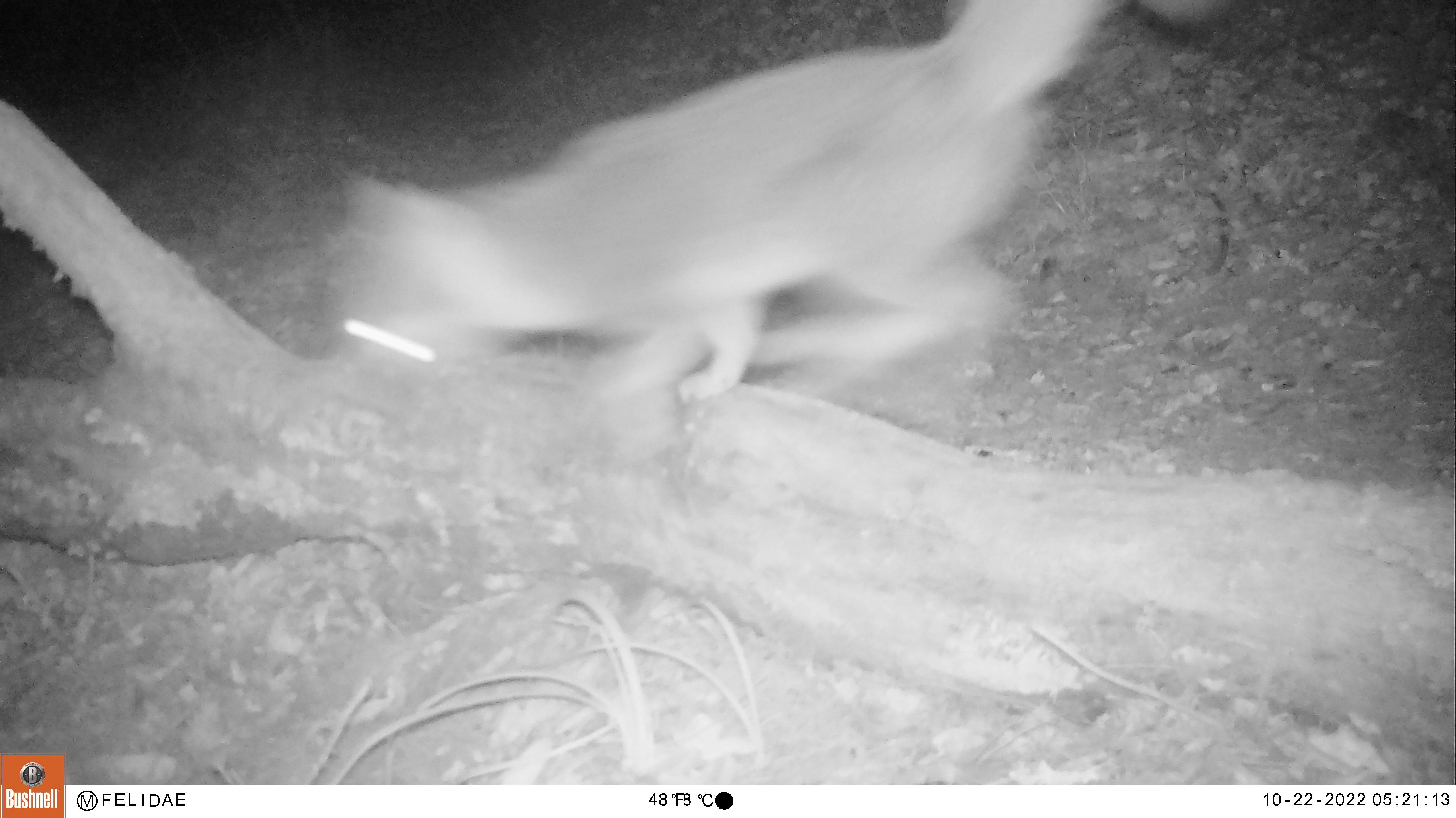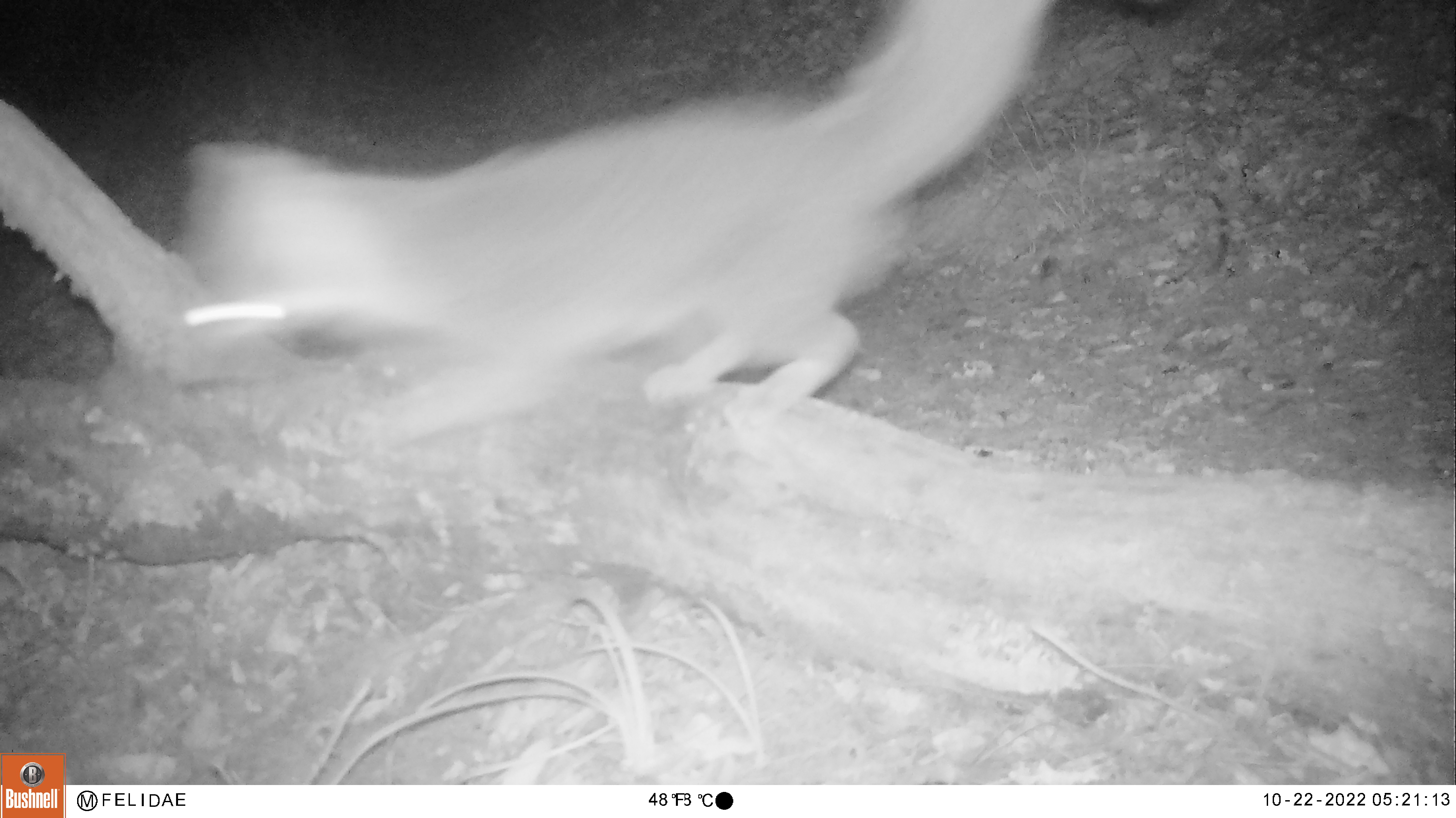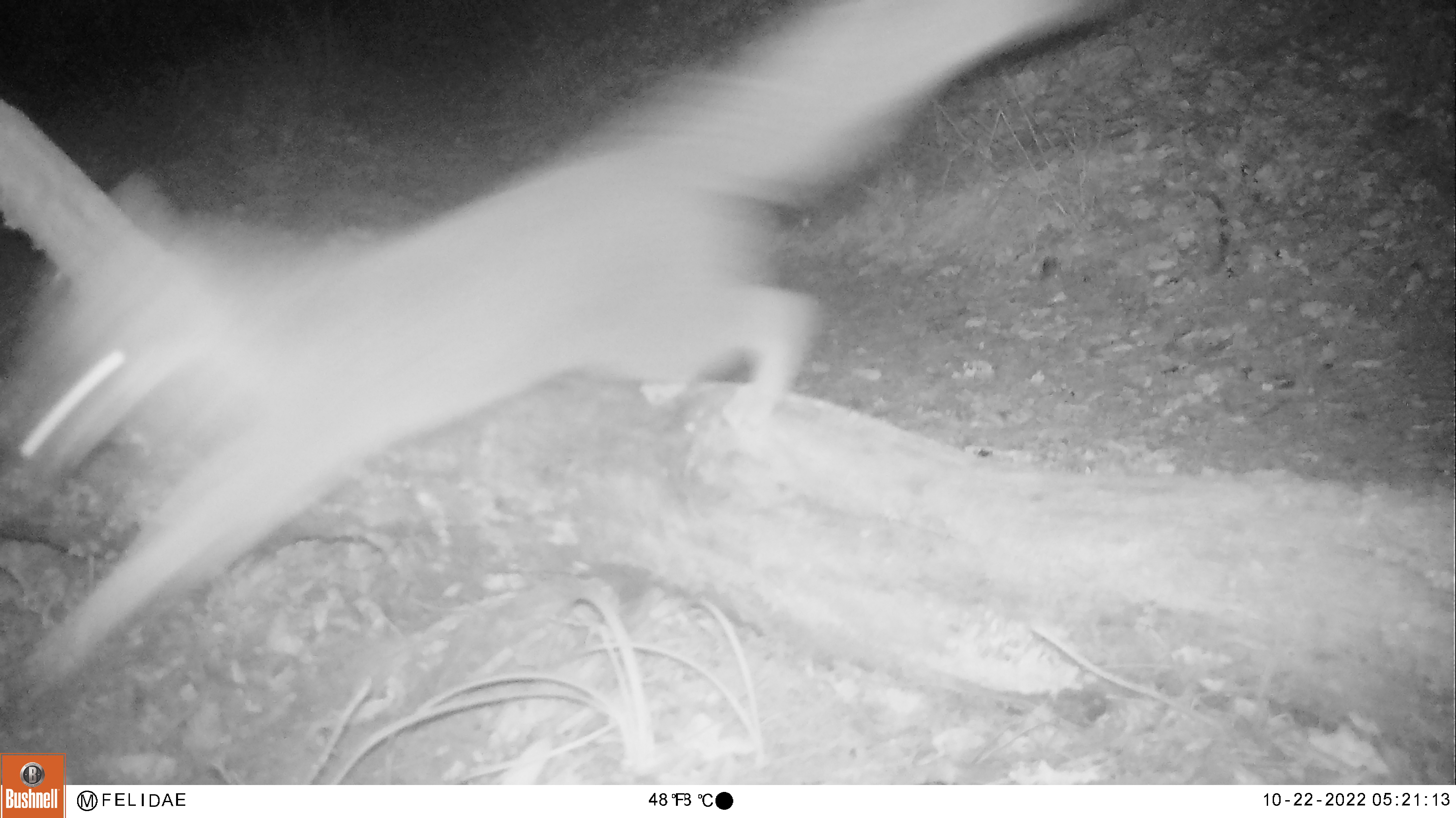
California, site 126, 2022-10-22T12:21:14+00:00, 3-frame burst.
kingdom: Animalia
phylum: Chordata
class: Mammalia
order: Carnivora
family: Canidae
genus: Urocyon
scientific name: Urocyon cinereoargenteus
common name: gray fox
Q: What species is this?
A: Gray fox (Urocyon cinereoargenteus).